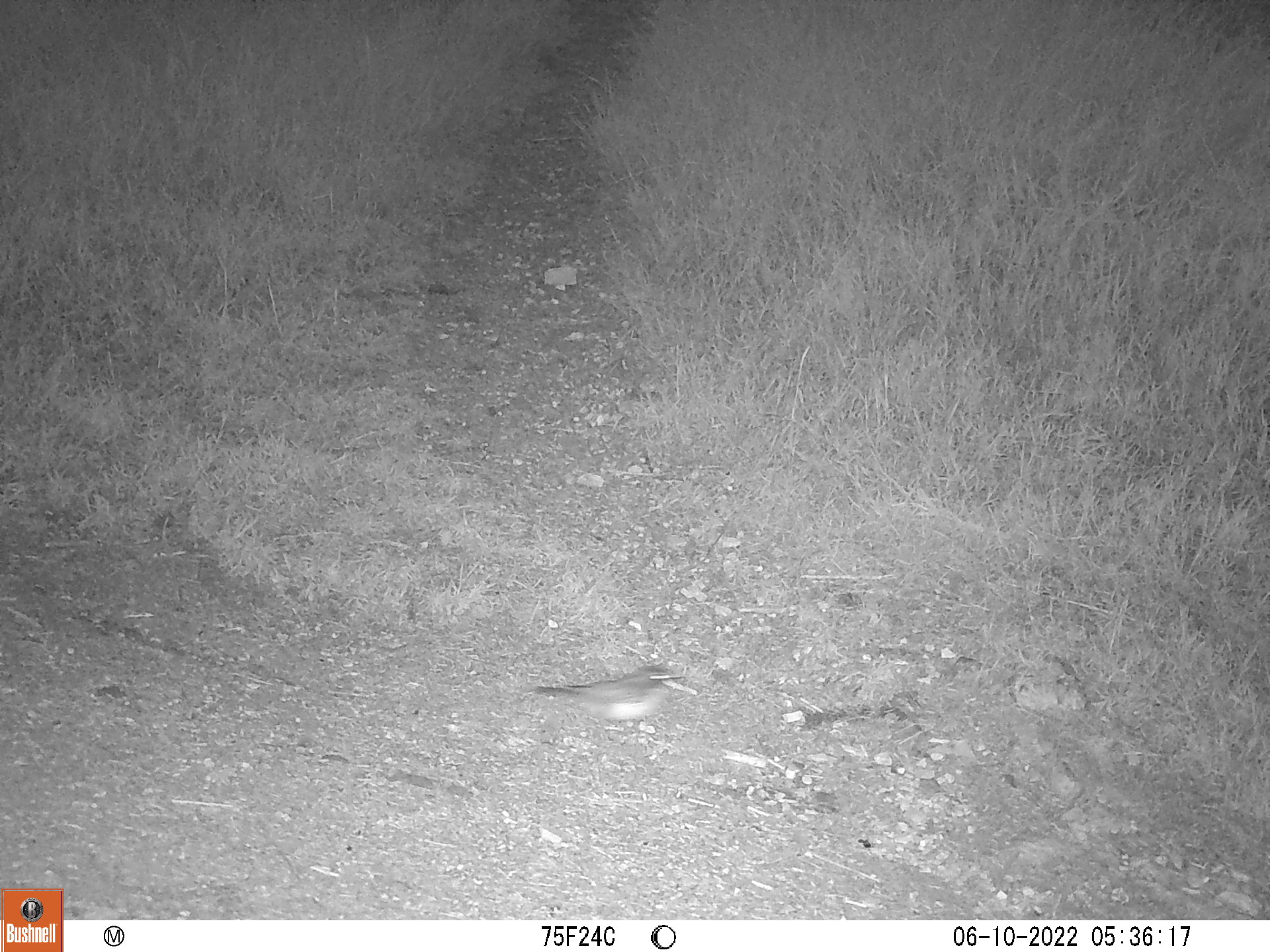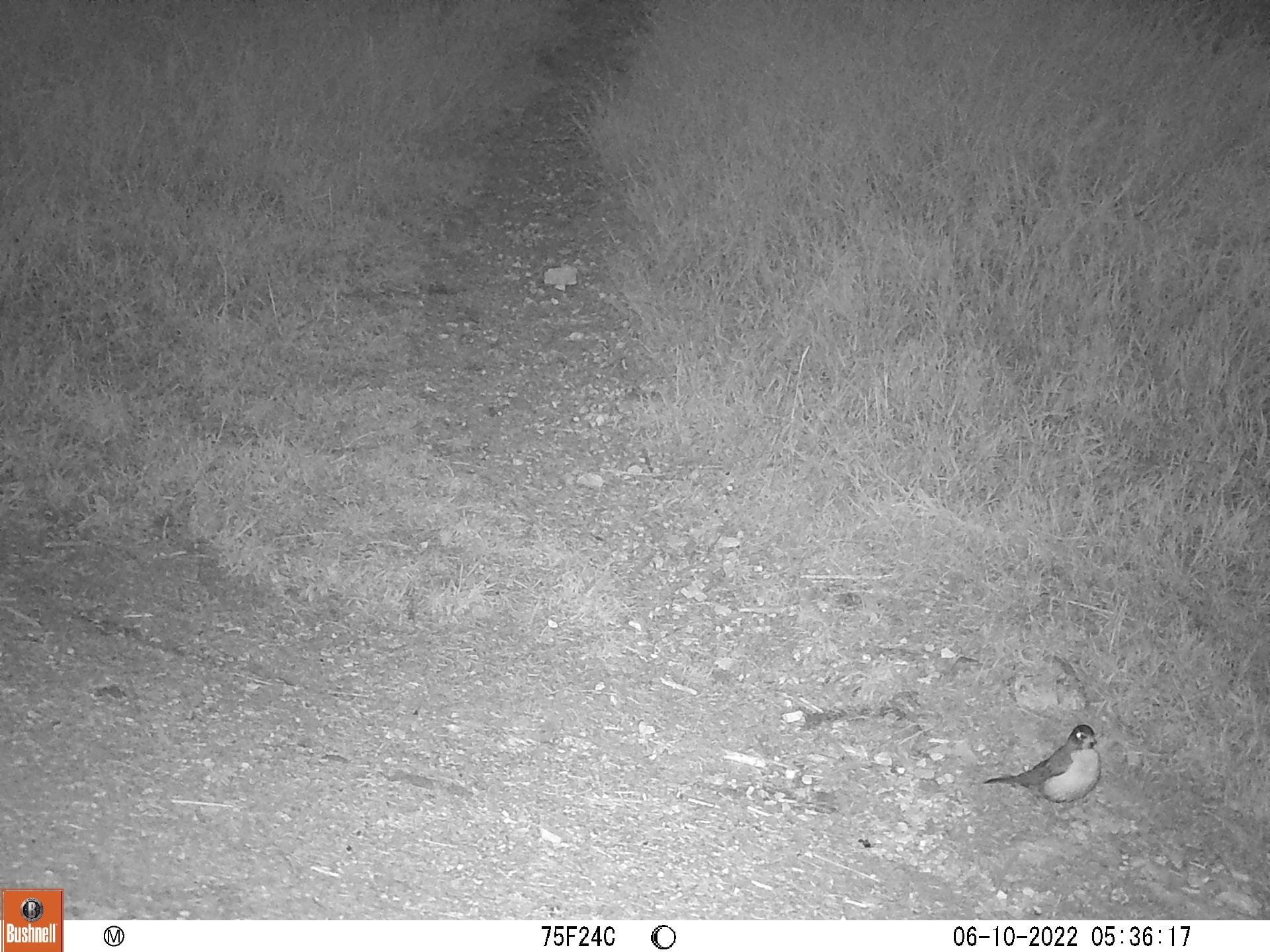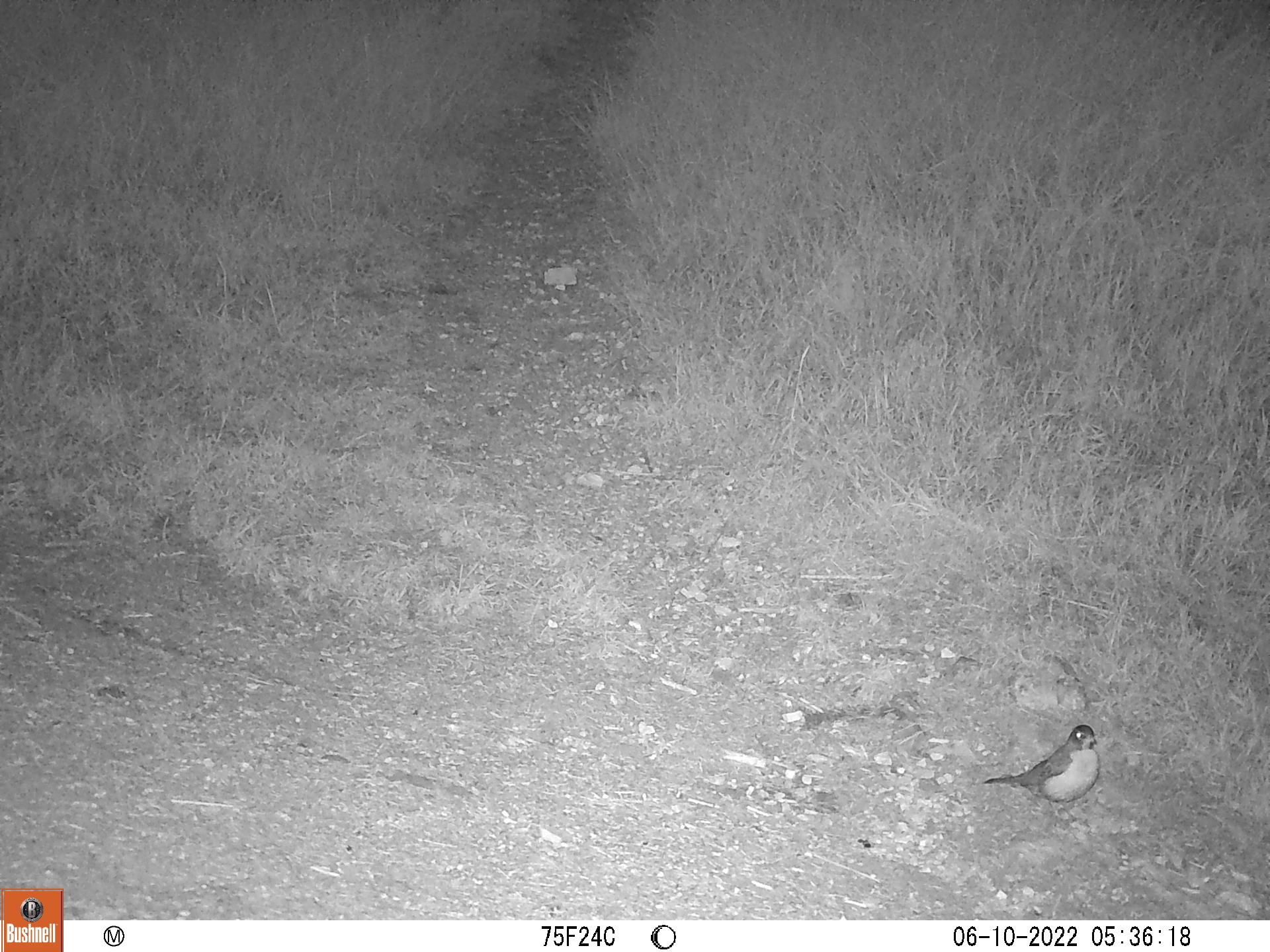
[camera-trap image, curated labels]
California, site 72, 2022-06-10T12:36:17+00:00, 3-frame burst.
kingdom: Animalia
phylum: Chordata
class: Aves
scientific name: Aves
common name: bird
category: unknown bird